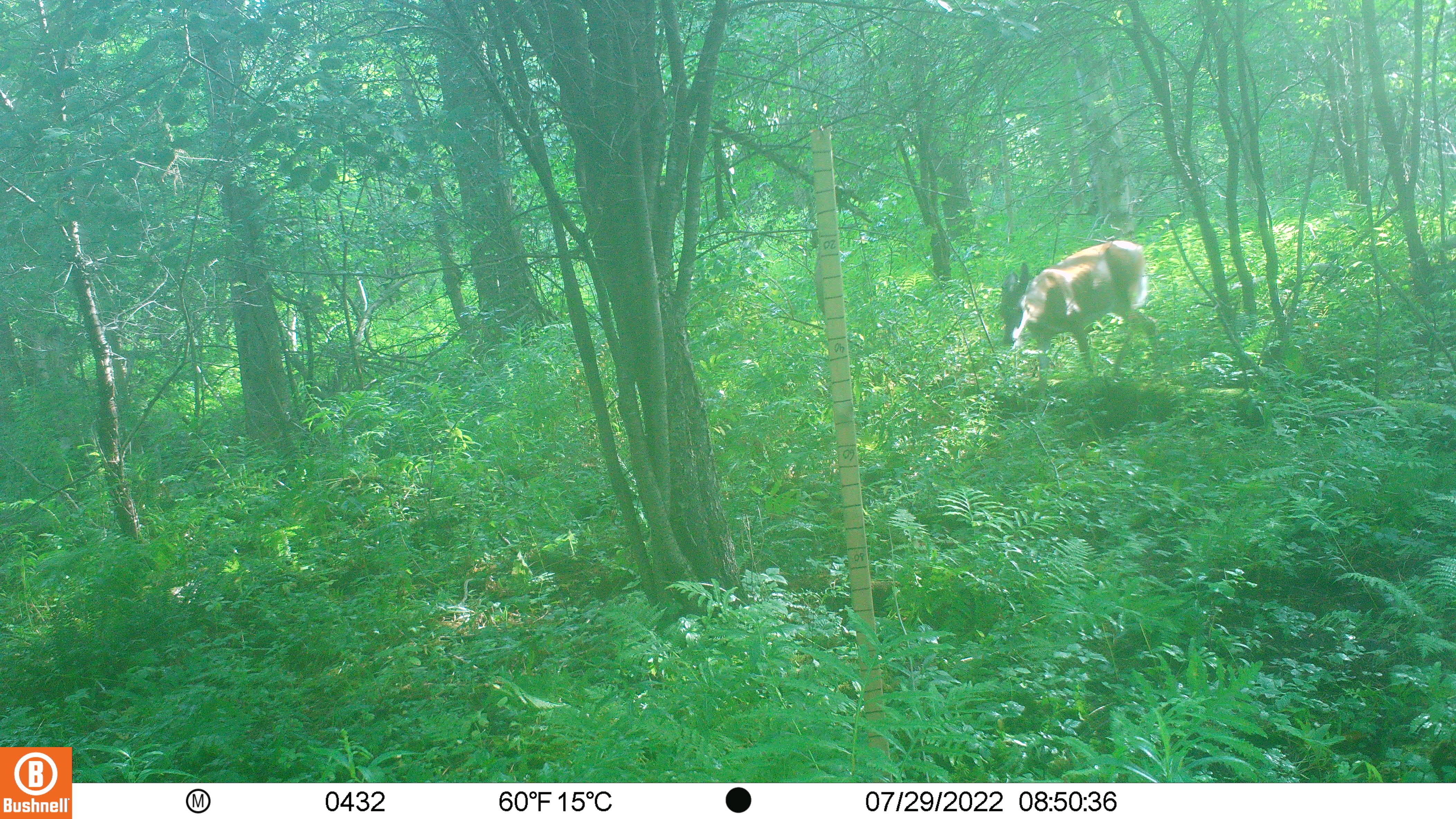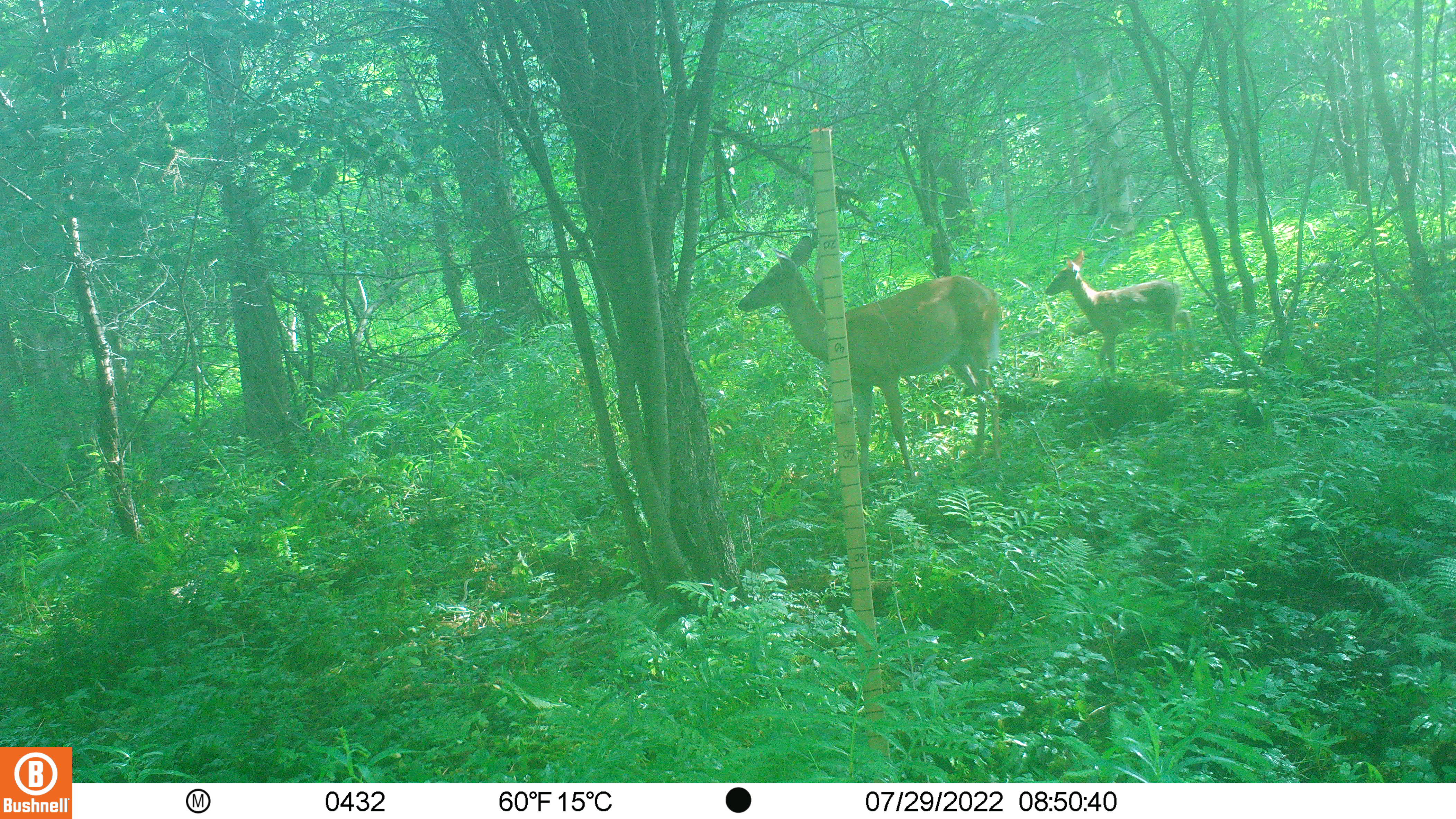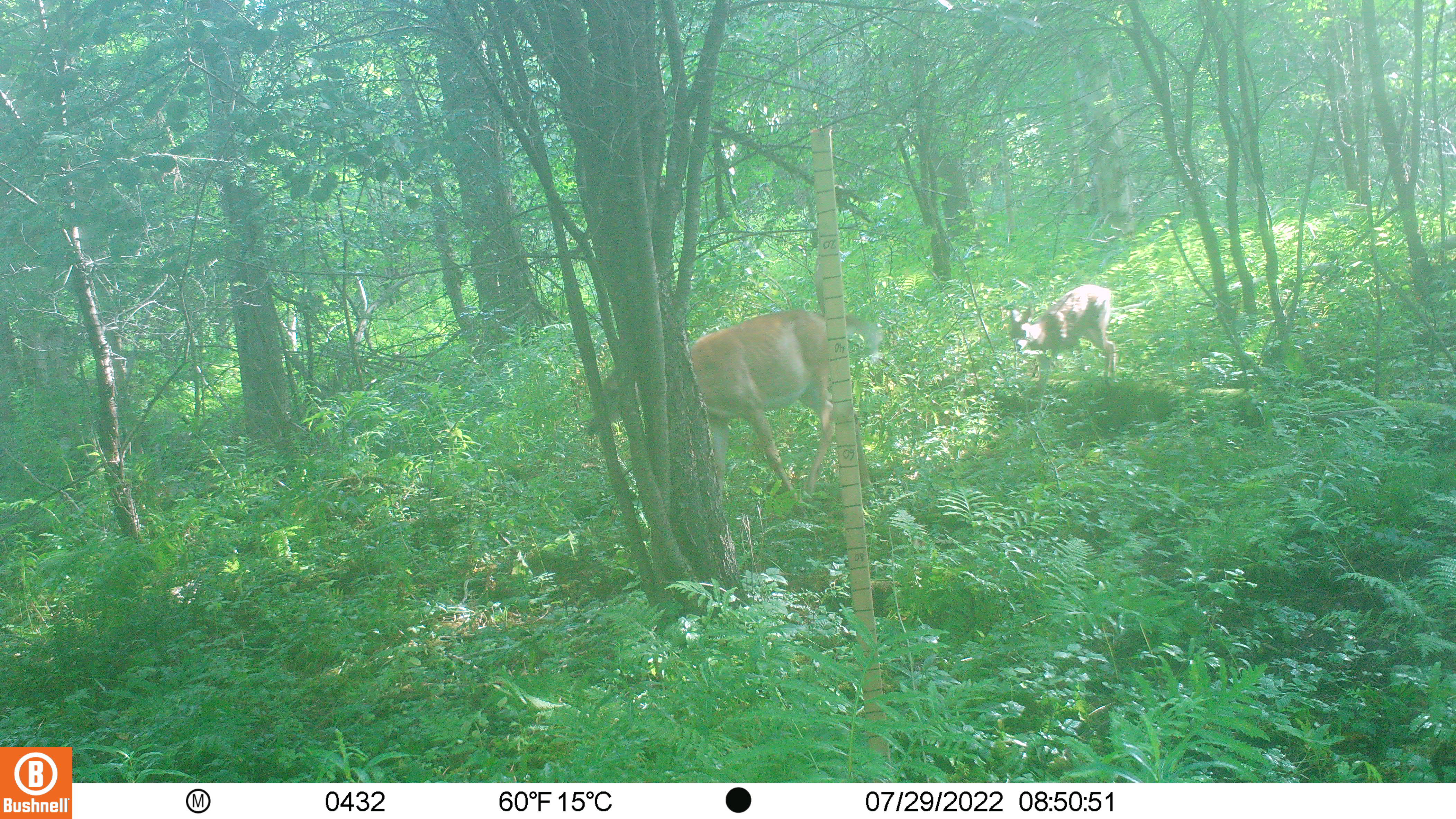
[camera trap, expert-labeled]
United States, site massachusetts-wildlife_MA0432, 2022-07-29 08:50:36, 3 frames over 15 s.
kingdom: Animalia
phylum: Chordata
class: Mammalia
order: Artiodactyla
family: Cervidae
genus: Odocoileus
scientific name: Odocoileus virginianus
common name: white-tailed deer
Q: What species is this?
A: White-tailed deer (Odocoileus virginianus).